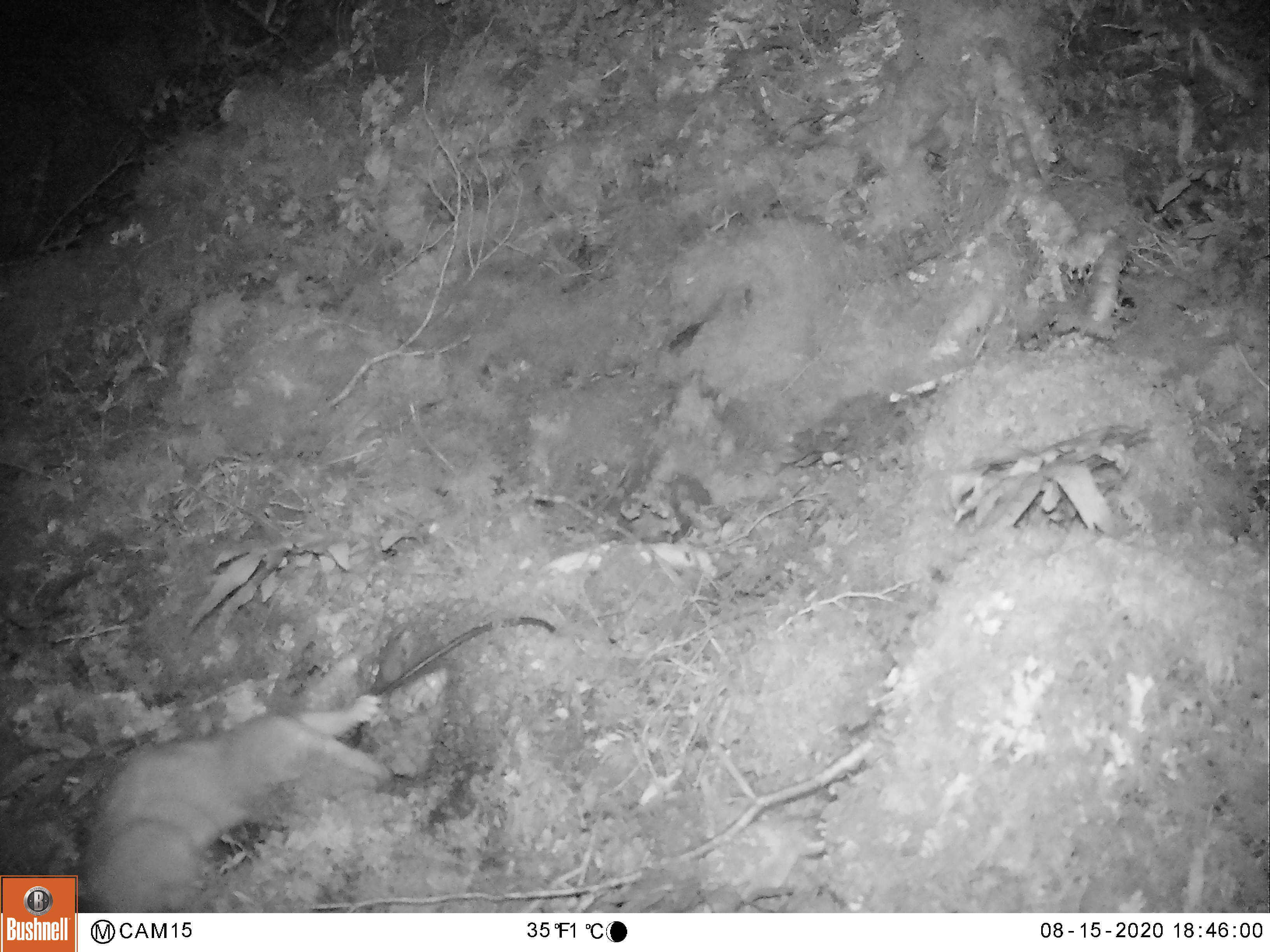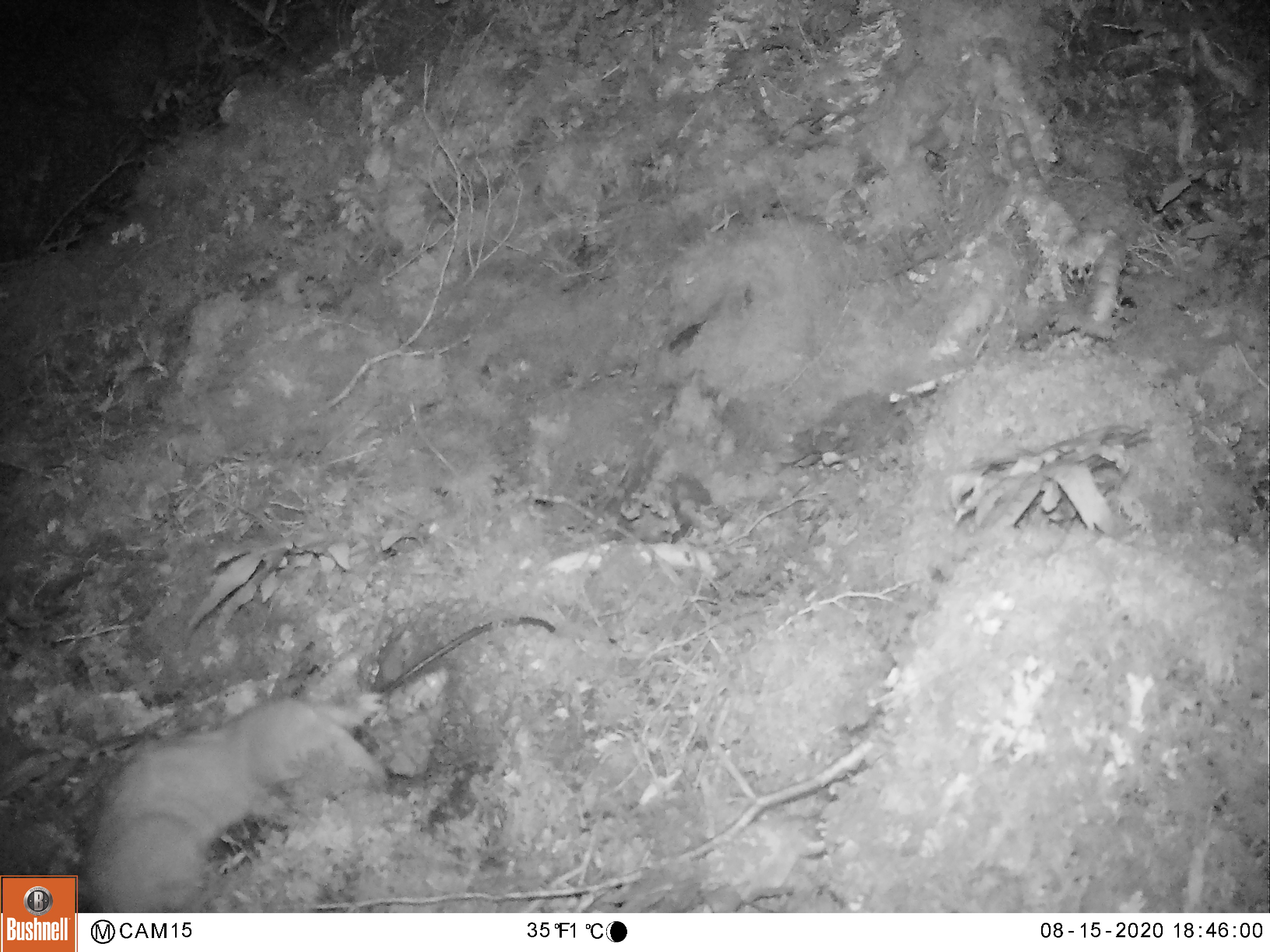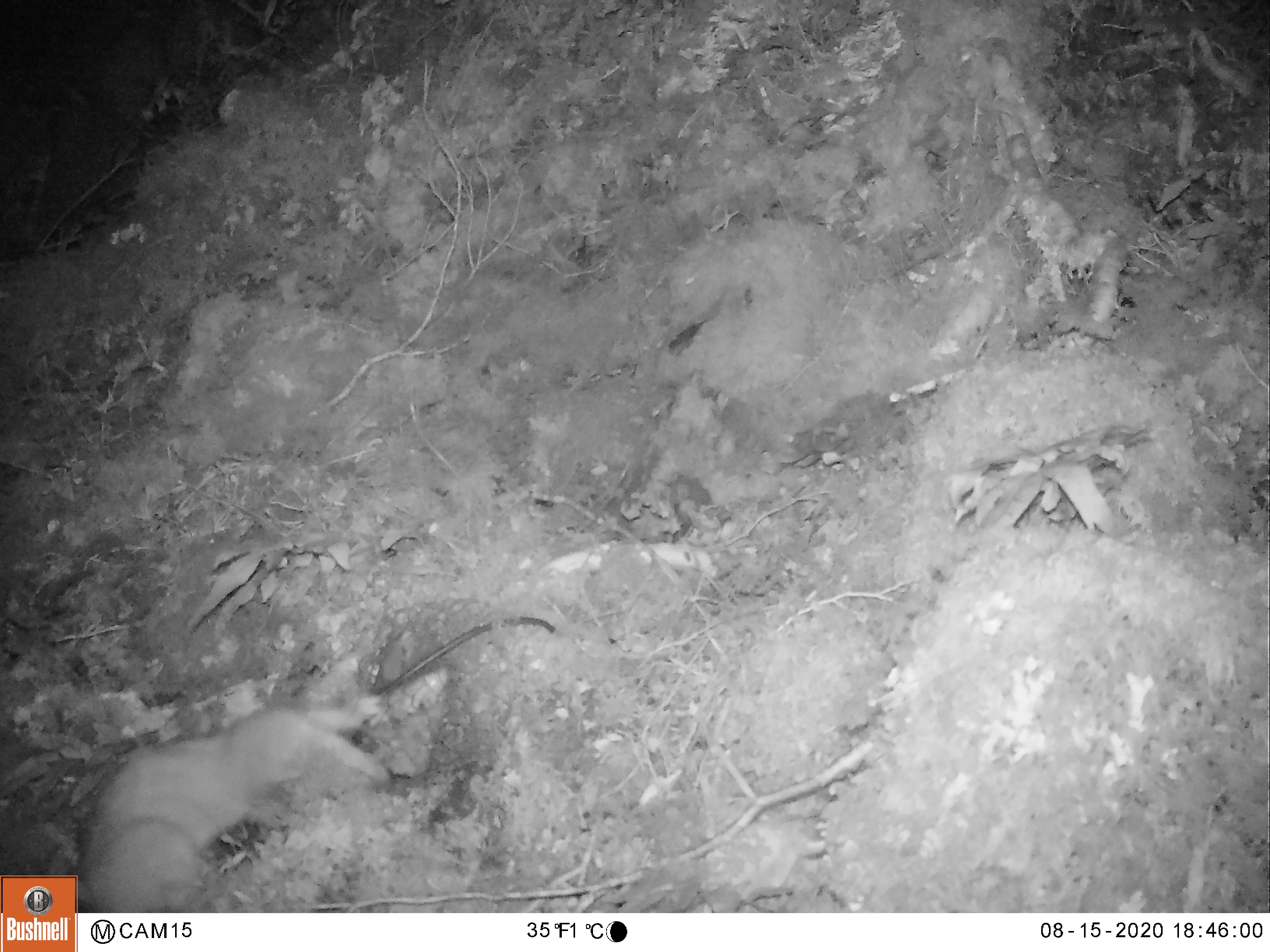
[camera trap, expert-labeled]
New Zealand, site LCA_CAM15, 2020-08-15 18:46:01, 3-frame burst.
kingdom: Animalia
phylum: Chordata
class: Mammalia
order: Carnivora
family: Mustelidae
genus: Mustela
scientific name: Mustela erminea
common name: stoat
Stoat (Mustela erminea).